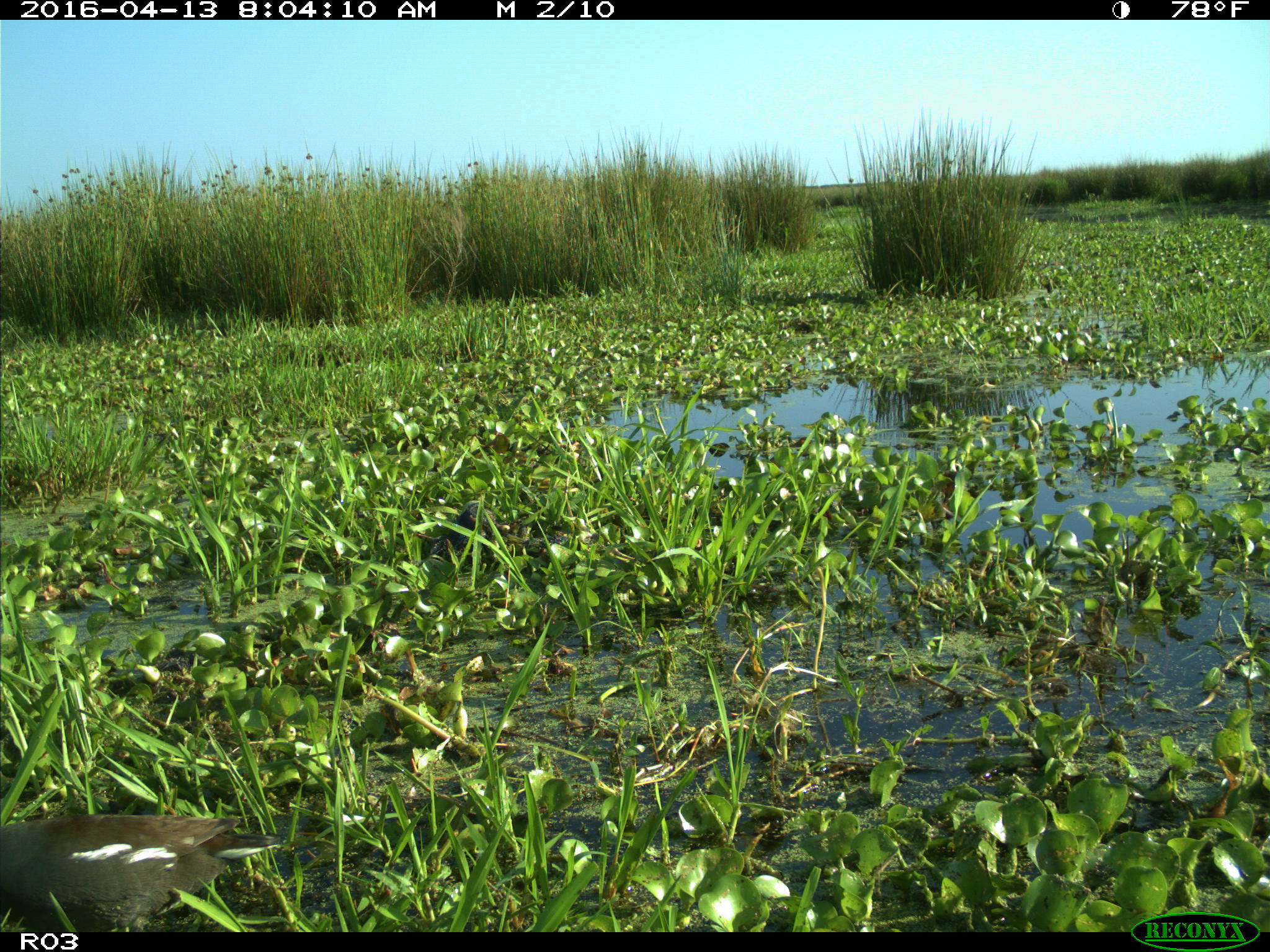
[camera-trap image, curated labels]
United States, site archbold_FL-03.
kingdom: Animalia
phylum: Chordata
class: Aves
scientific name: Aves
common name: birds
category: unidentified bird